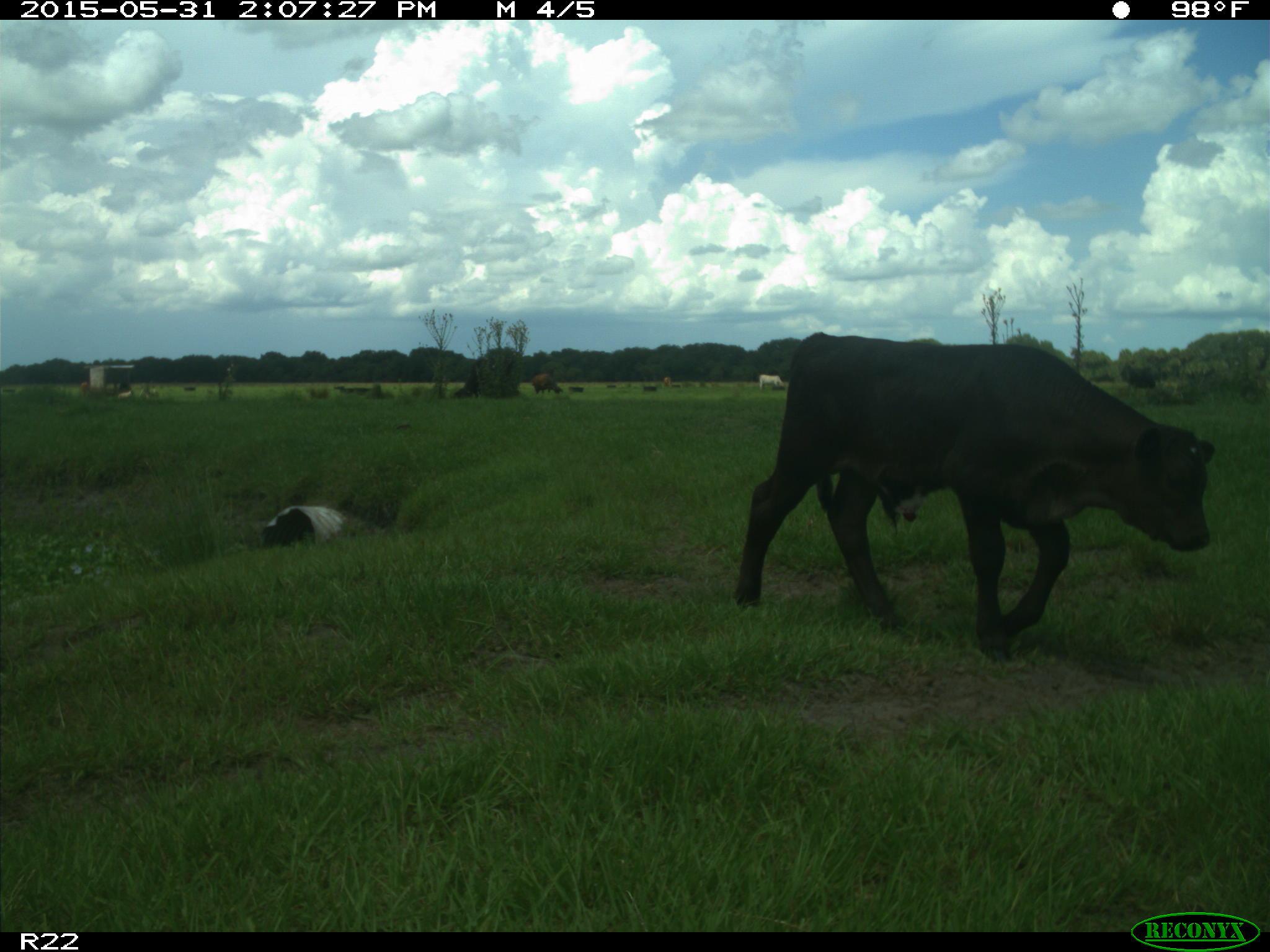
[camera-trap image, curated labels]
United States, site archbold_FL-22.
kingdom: Animalia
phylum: Chordata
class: Mammalia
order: Artiodactyla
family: Bovidae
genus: Bos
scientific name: Bos taurus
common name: domestic cow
Bos taurus (domestic cow).